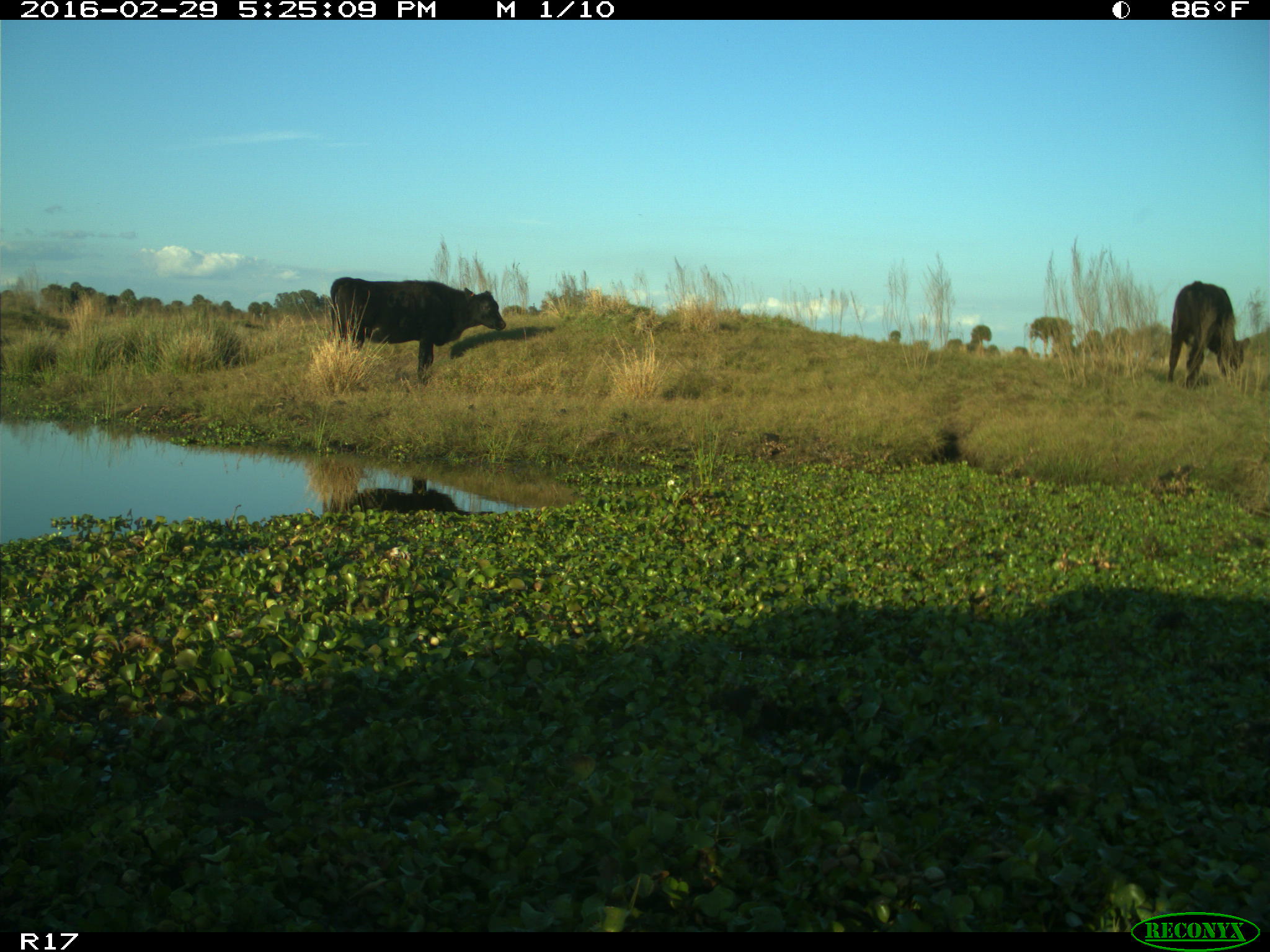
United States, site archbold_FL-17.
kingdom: Animalia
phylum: Chordata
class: Mammalia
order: Artiodactyla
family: Bovidae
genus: Bos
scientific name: Bos taurus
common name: domestic cow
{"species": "Bos taurus (domestic cow)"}